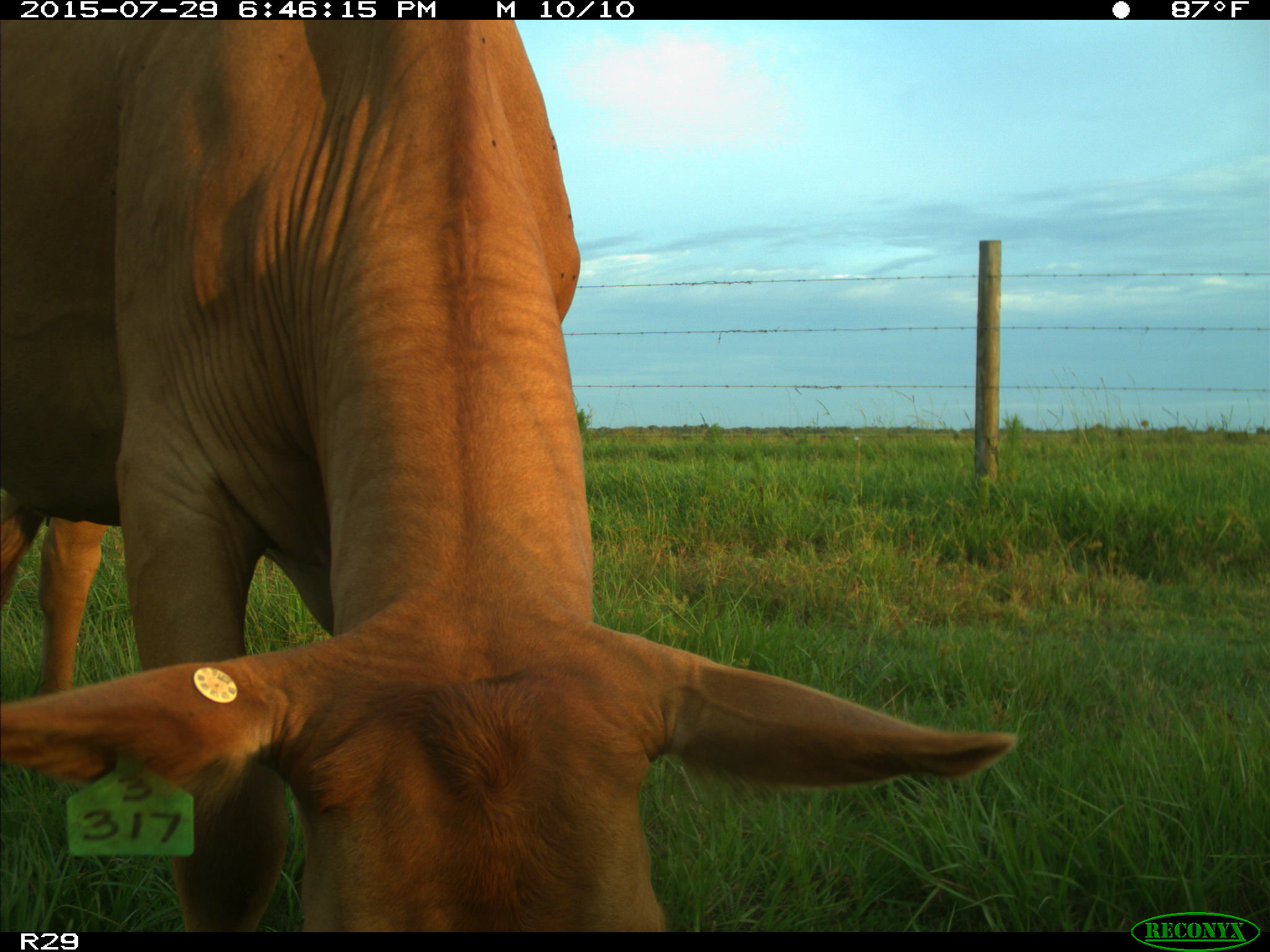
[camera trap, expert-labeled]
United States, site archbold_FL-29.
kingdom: Animalia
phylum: Chordata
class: Mammalia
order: Artiodactyla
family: Bovidae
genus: Bos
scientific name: Bos taurus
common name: domestic cow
Bos taurus (domestic cow).